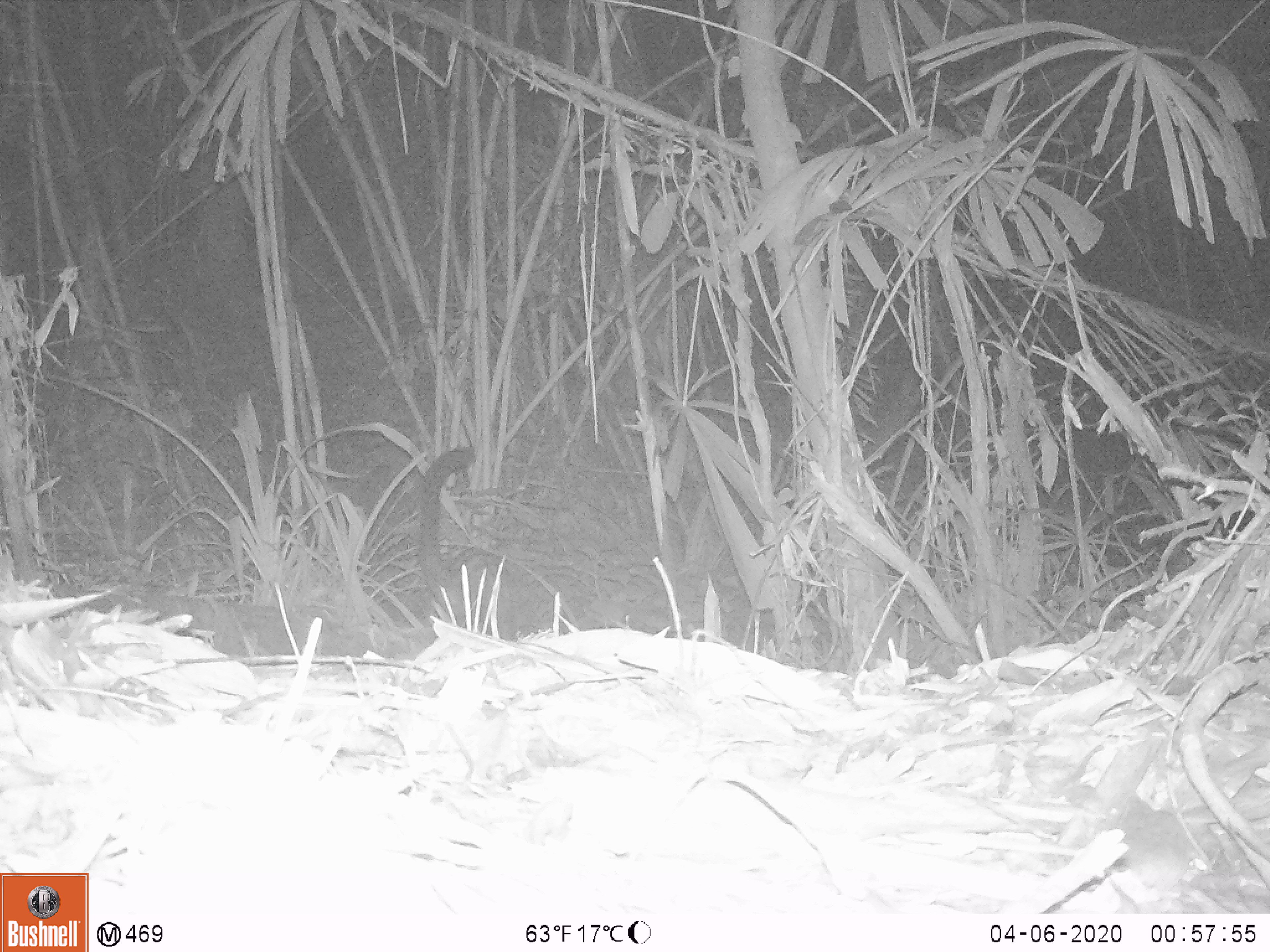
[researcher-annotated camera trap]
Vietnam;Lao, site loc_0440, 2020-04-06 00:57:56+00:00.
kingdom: Animalia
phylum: Chordata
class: Mammalia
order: Carnivora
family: Viverridae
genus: Paradoxurus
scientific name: Paradoxurus hermaphroditus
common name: common palm civet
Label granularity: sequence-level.